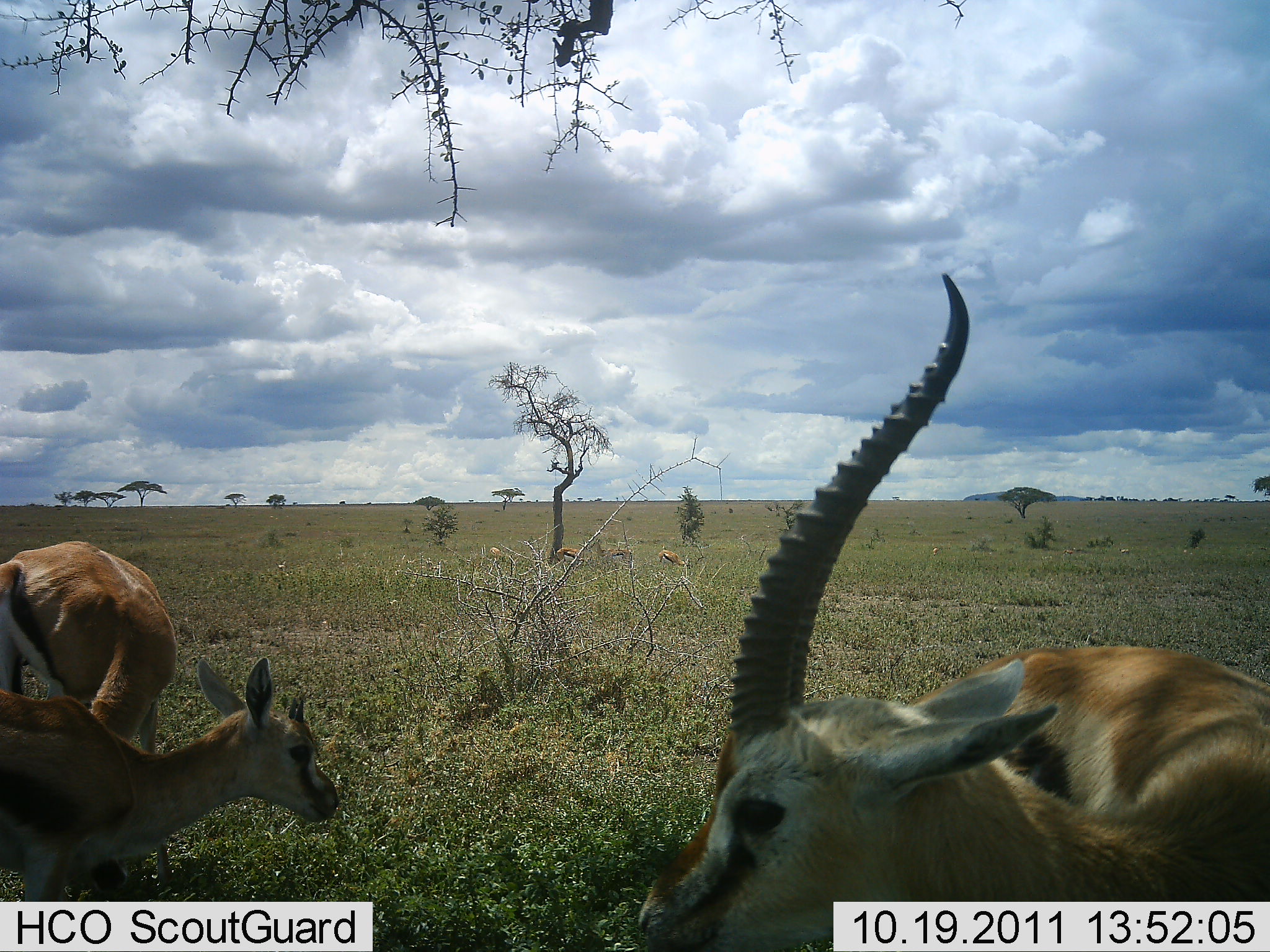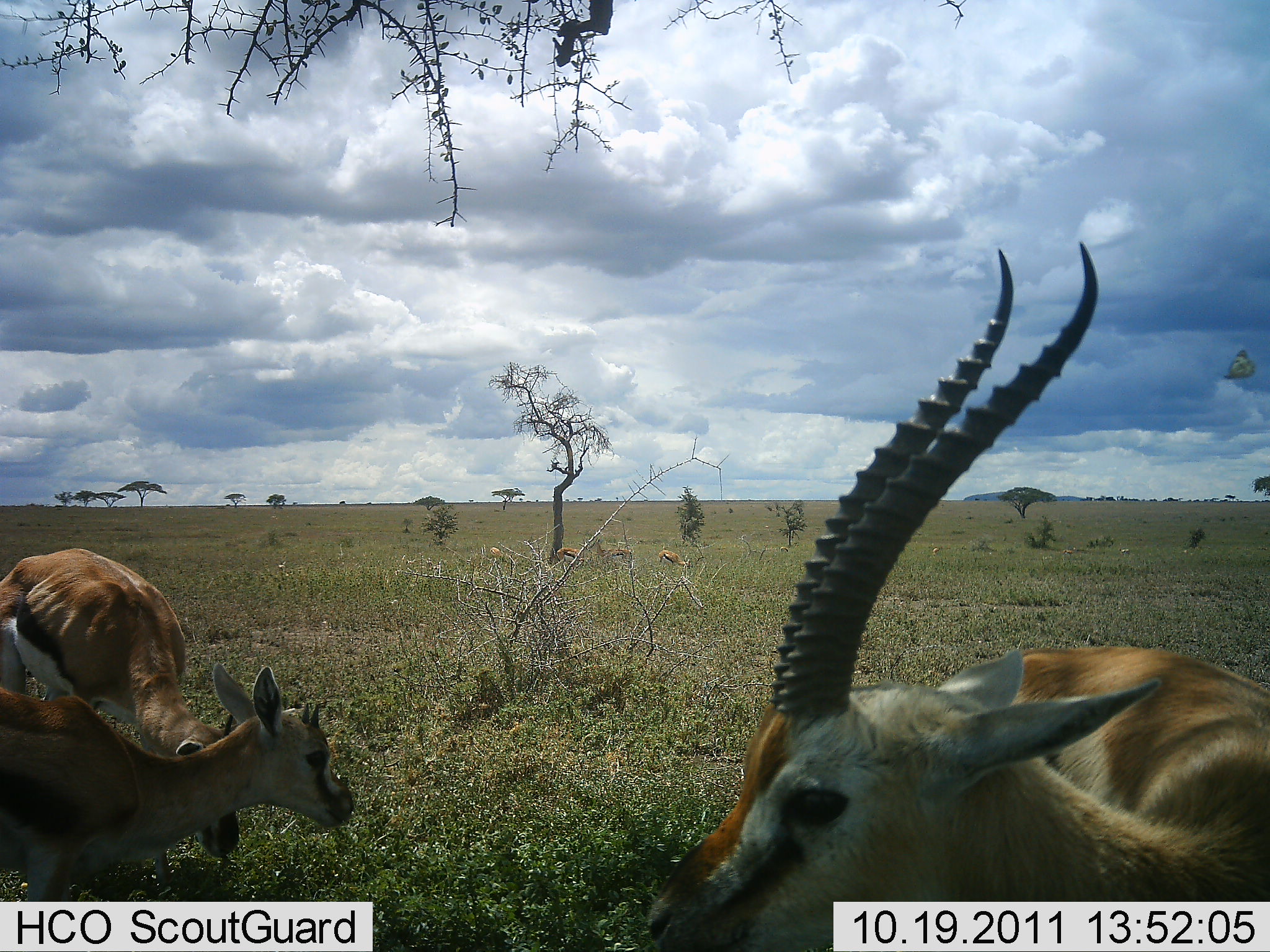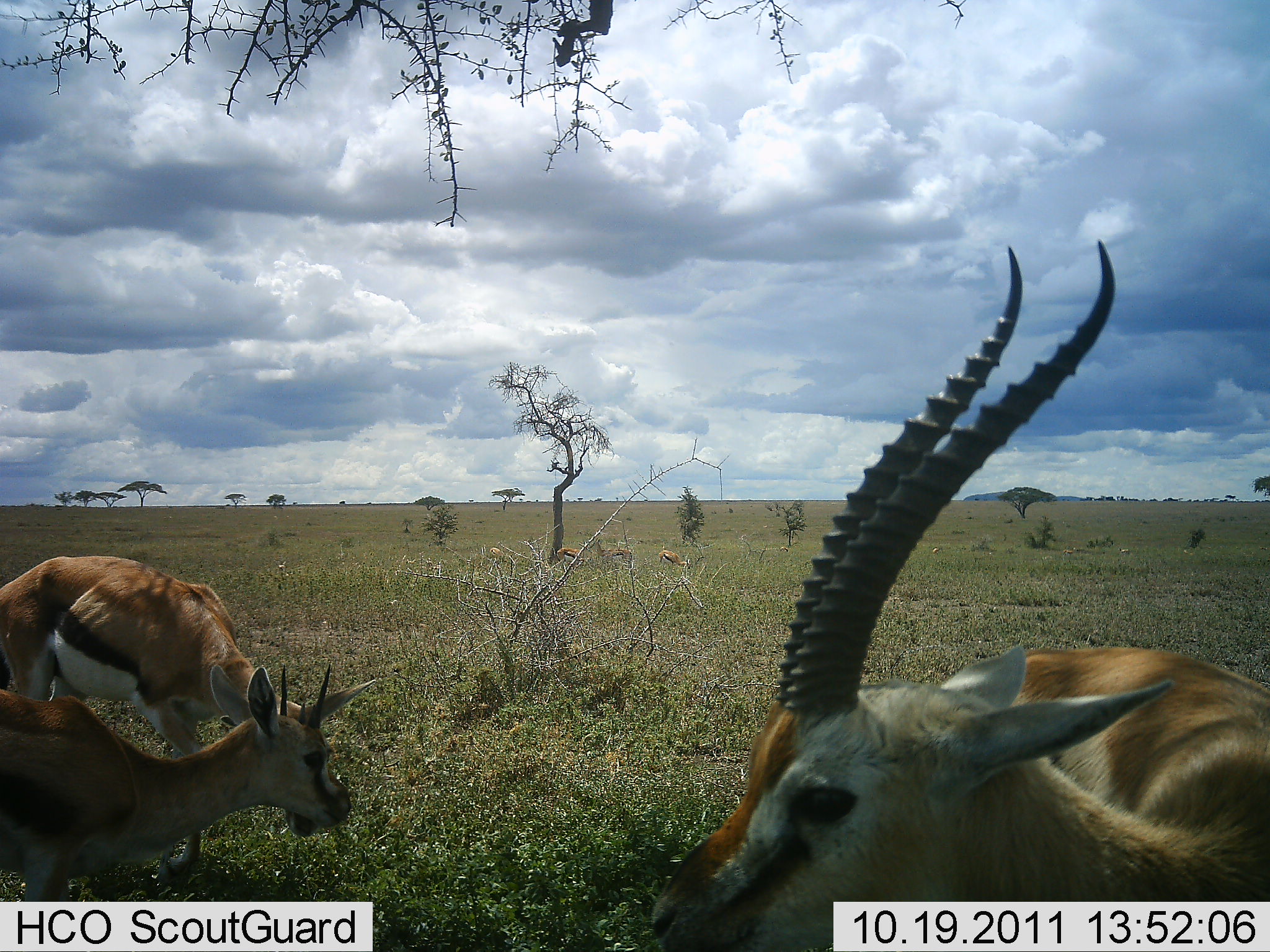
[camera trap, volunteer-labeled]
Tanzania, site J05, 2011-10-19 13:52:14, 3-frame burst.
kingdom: Animalia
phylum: Chordata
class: Mammalia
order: Artiodactyla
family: Bovidae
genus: Eudorcas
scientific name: Eudorcas thomsonii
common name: thomson's gazelle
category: gazellethomsons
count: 3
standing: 76%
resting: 18%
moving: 0%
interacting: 0%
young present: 18%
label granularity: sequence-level